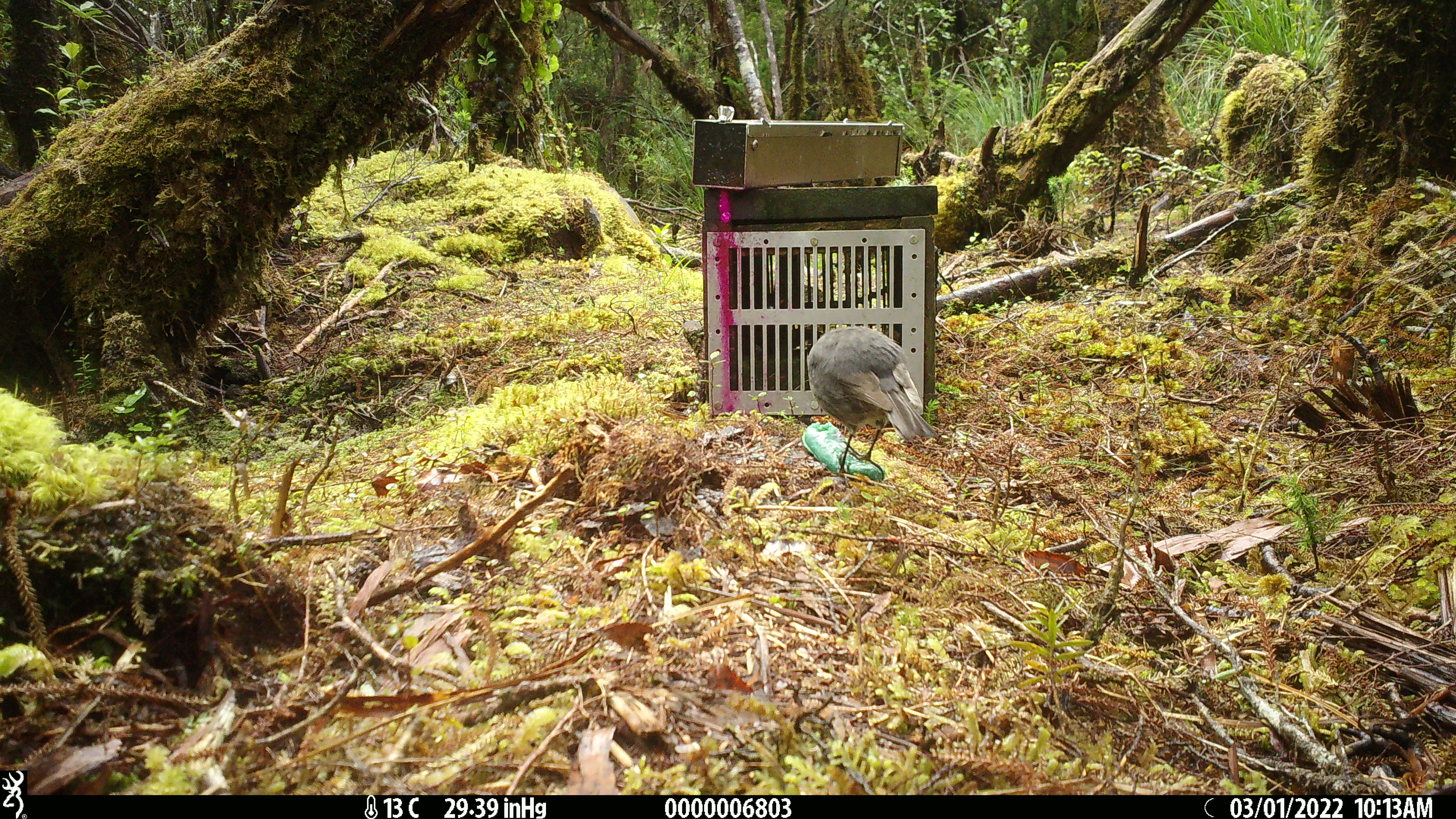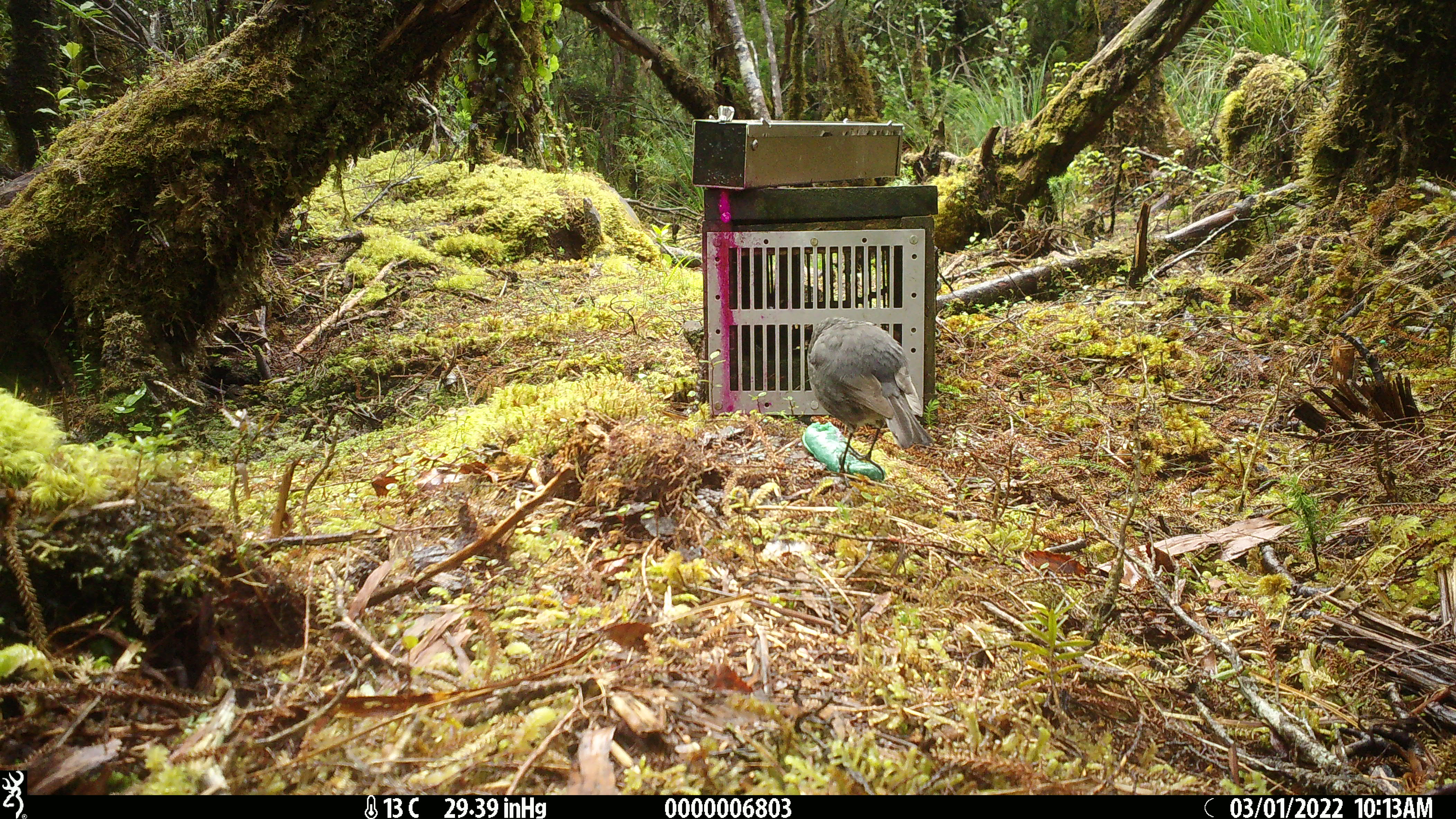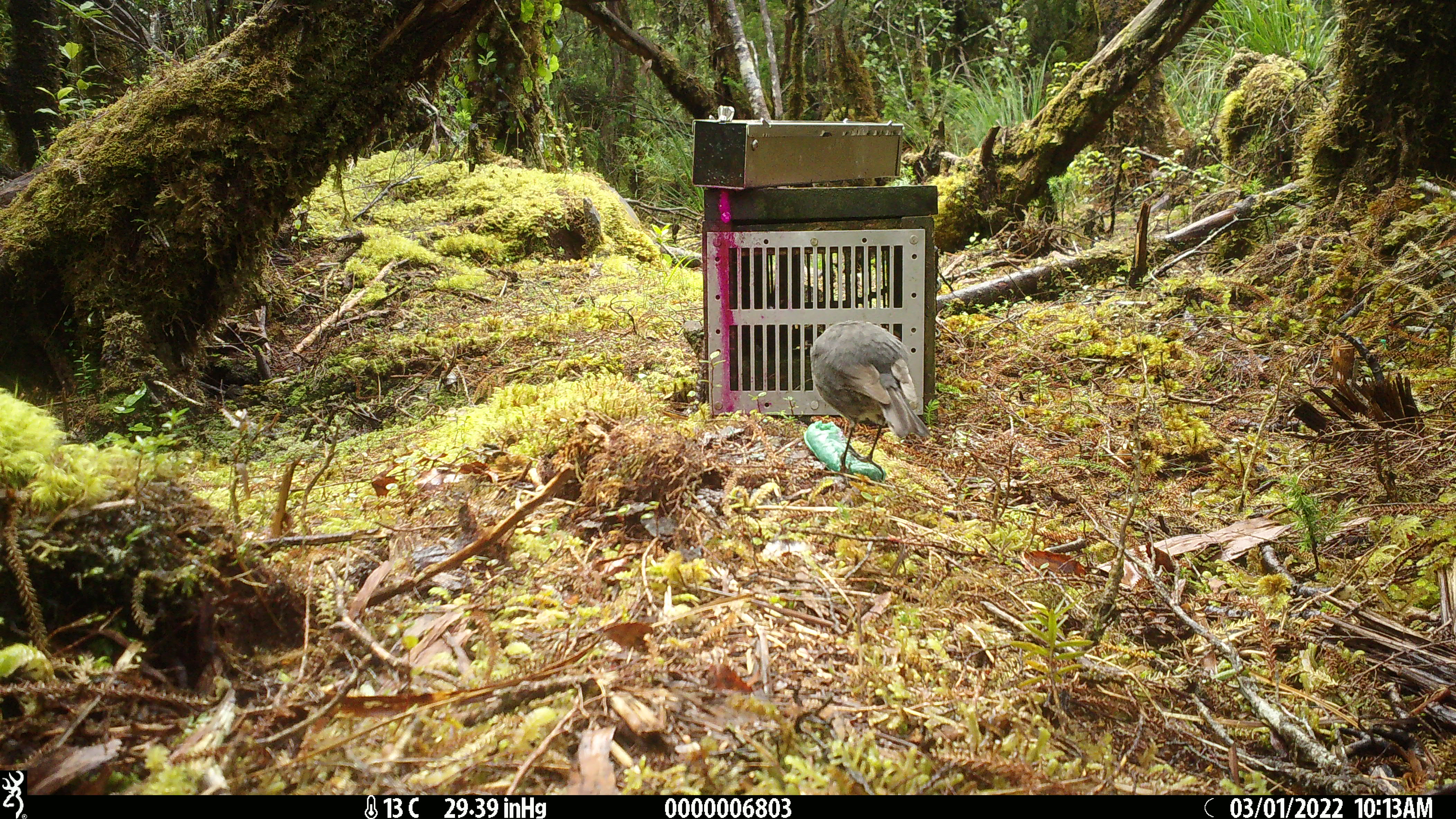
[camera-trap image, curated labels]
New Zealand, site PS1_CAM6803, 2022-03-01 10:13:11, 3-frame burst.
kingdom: Animalia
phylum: Chordata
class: Aves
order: Passeriformes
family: Petroicidae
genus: Petroica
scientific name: Petroica australis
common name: new zealand robin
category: robin